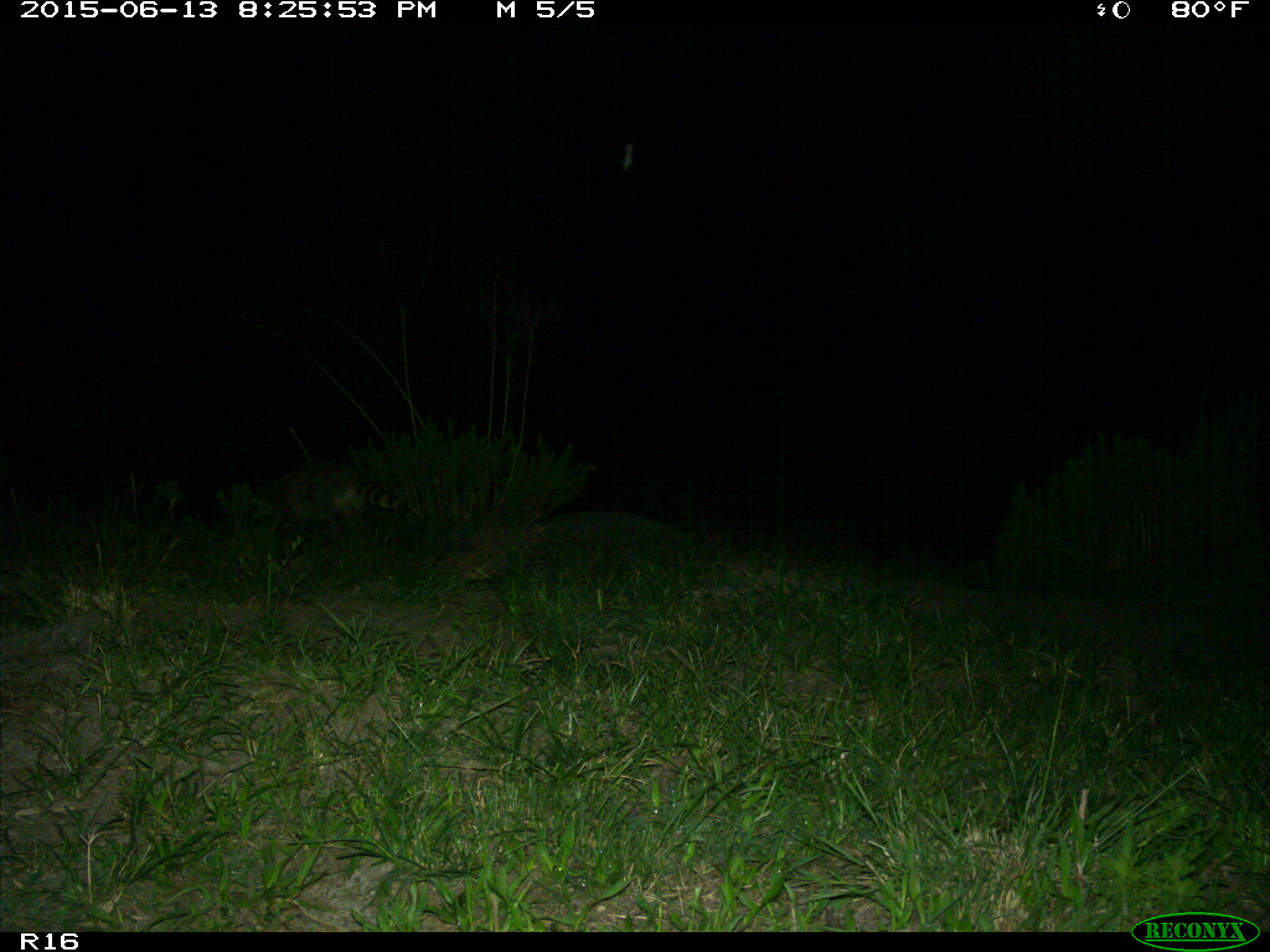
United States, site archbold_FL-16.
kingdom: Animalia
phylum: Chordata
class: Mammalia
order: Carnivora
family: Procyonidae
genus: Procyon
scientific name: Procyon lotor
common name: common raccoon